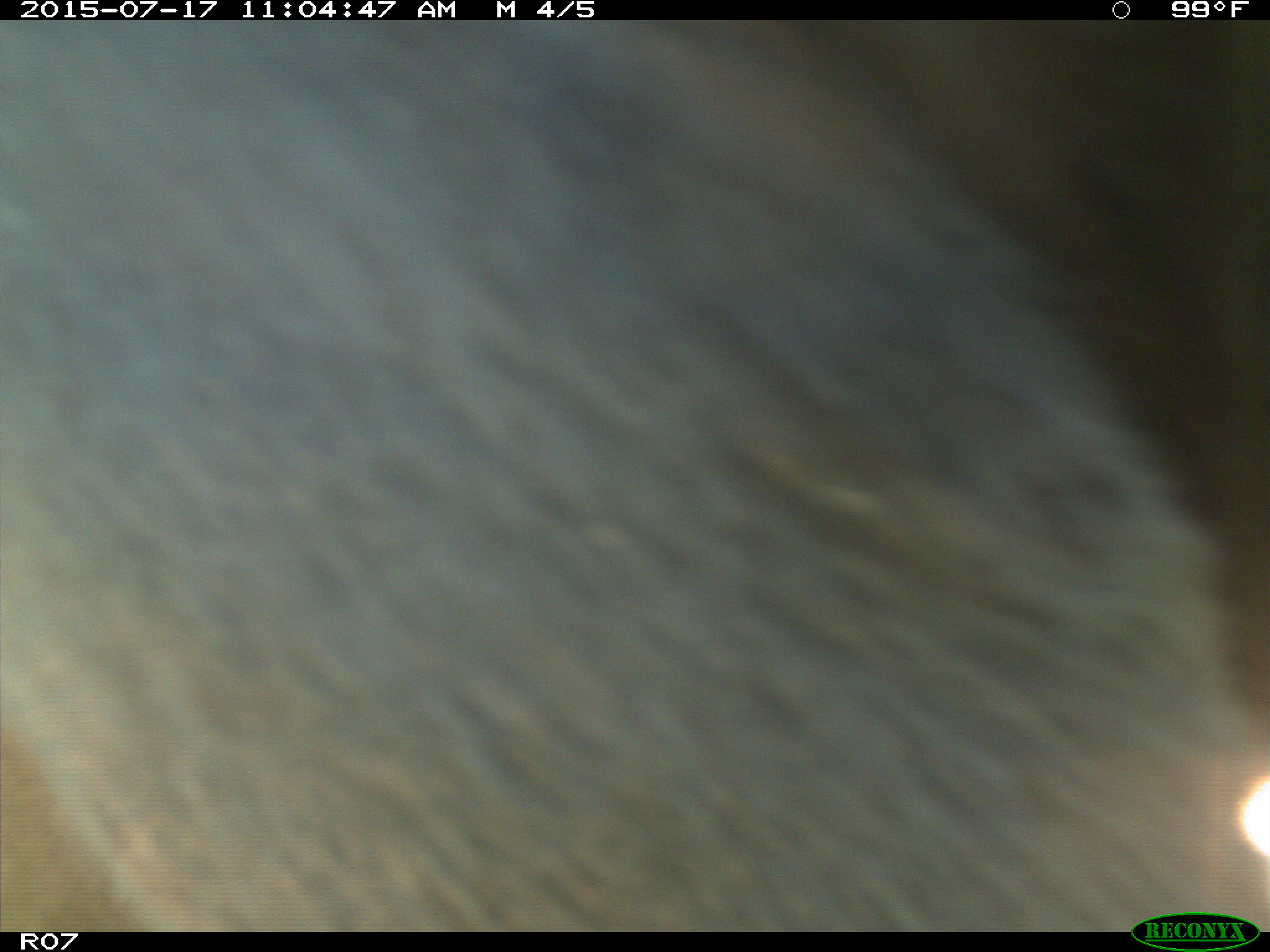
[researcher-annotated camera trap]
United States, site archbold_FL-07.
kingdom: Animalia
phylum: Chordata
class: Mammalia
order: Artiodactyla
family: Bovidae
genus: Bos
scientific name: Bos taurus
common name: domestic cow